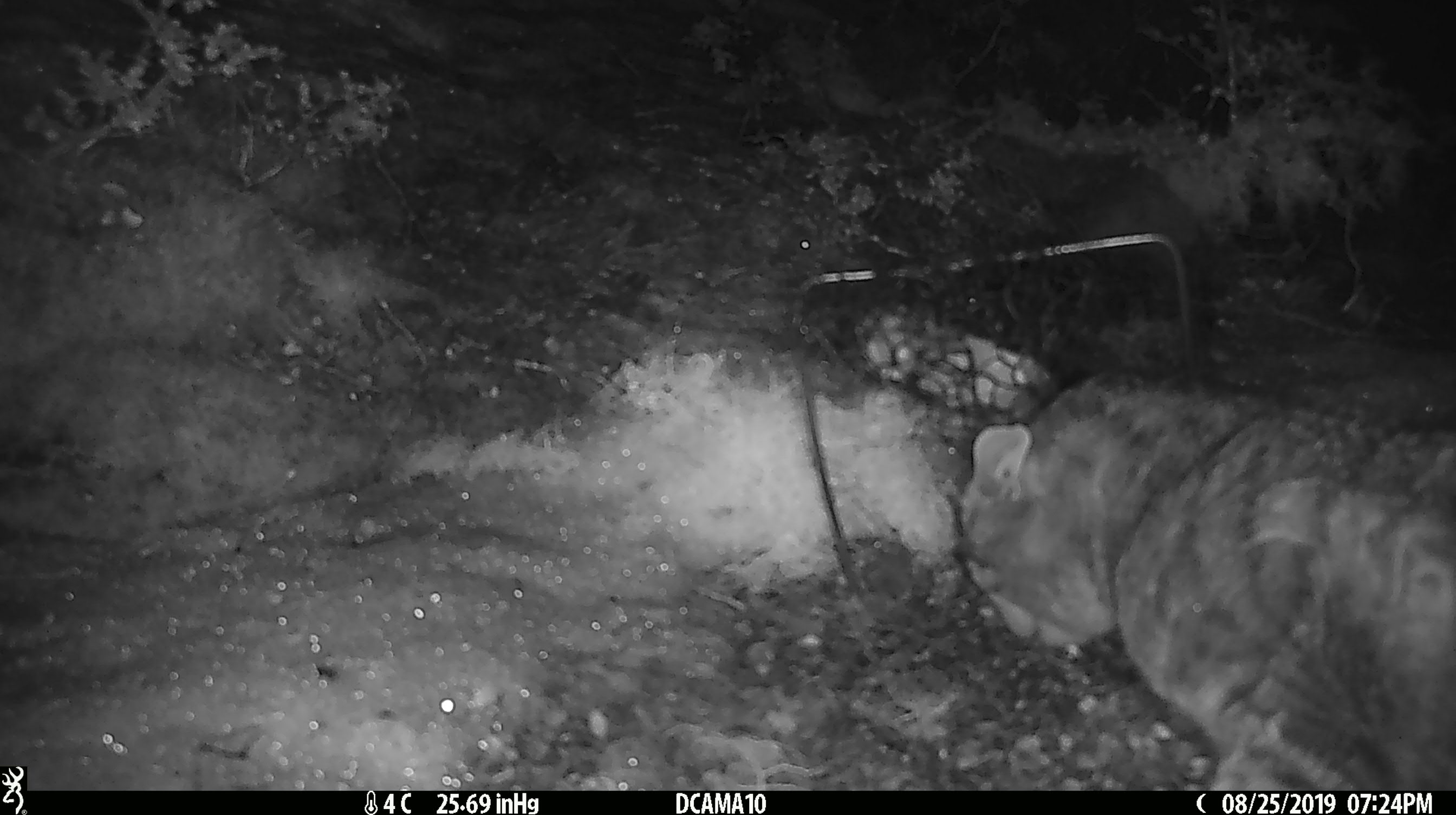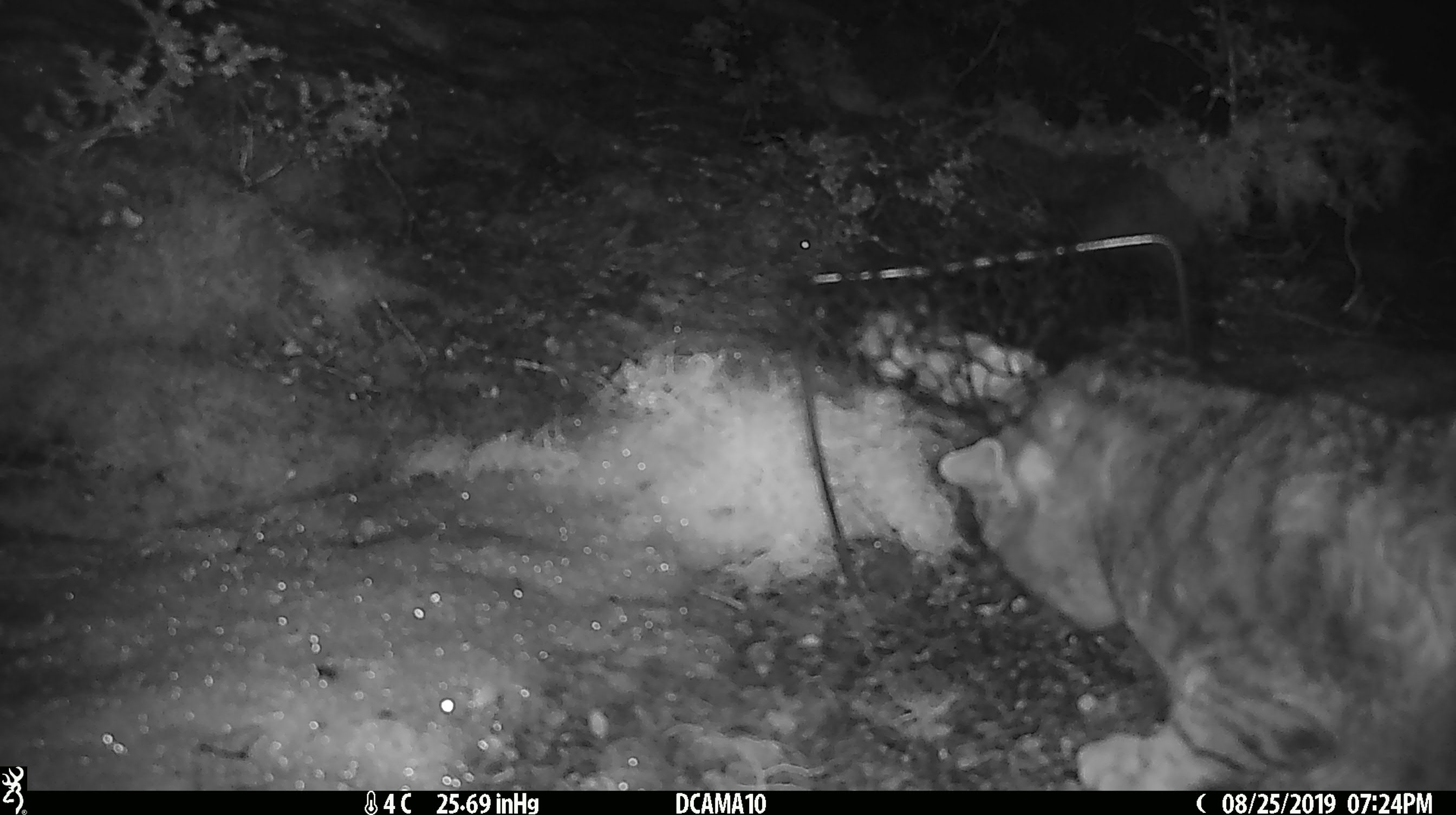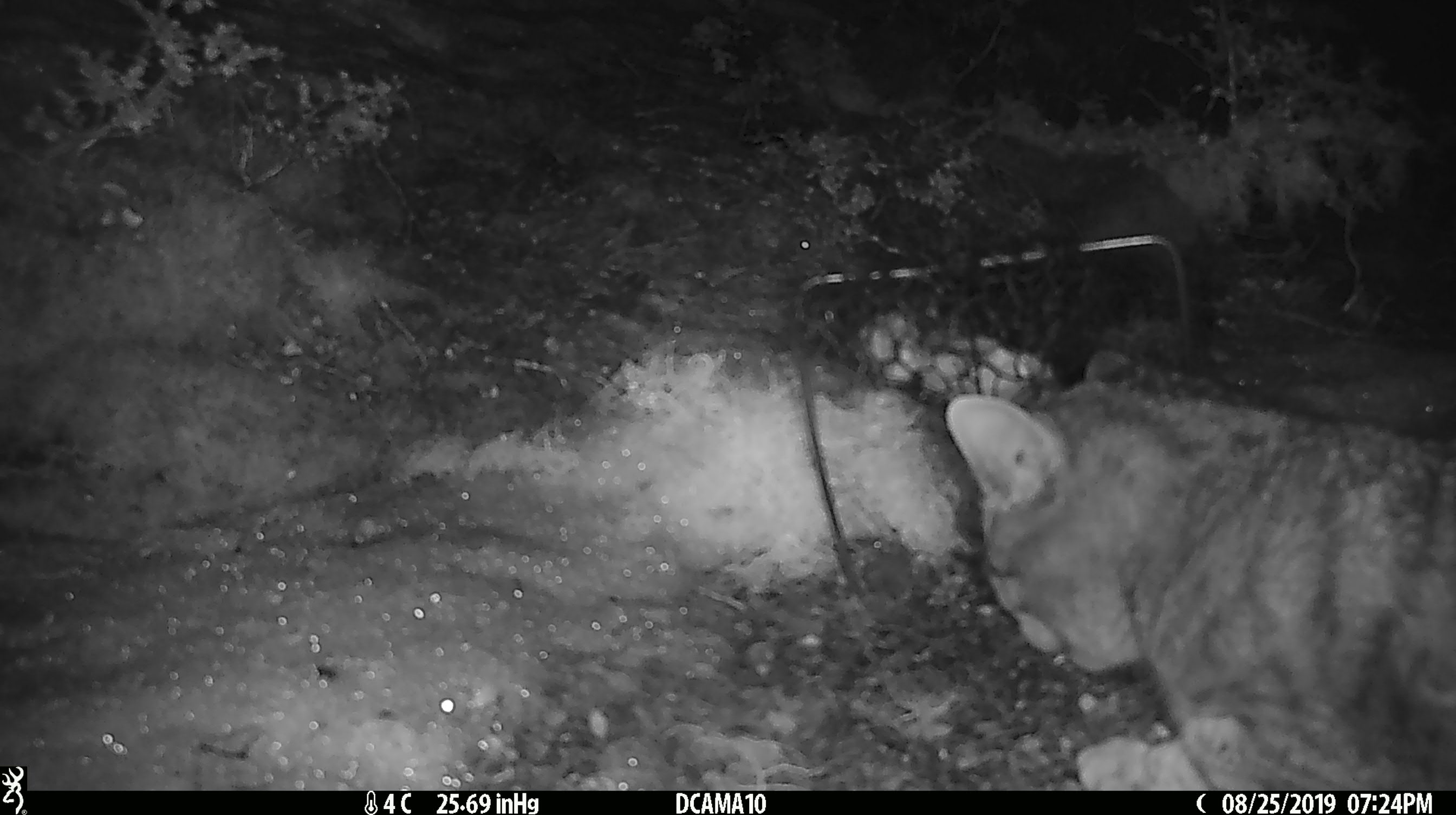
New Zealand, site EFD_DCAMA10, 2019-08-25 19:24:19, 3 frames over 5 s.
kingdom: Animalia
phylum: Chordata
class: Mammalia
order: Carnivora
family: Felidae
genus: Felis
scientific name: Felis catus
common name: domestic cat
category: cat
Cat (domestic cat) (Felis catus).